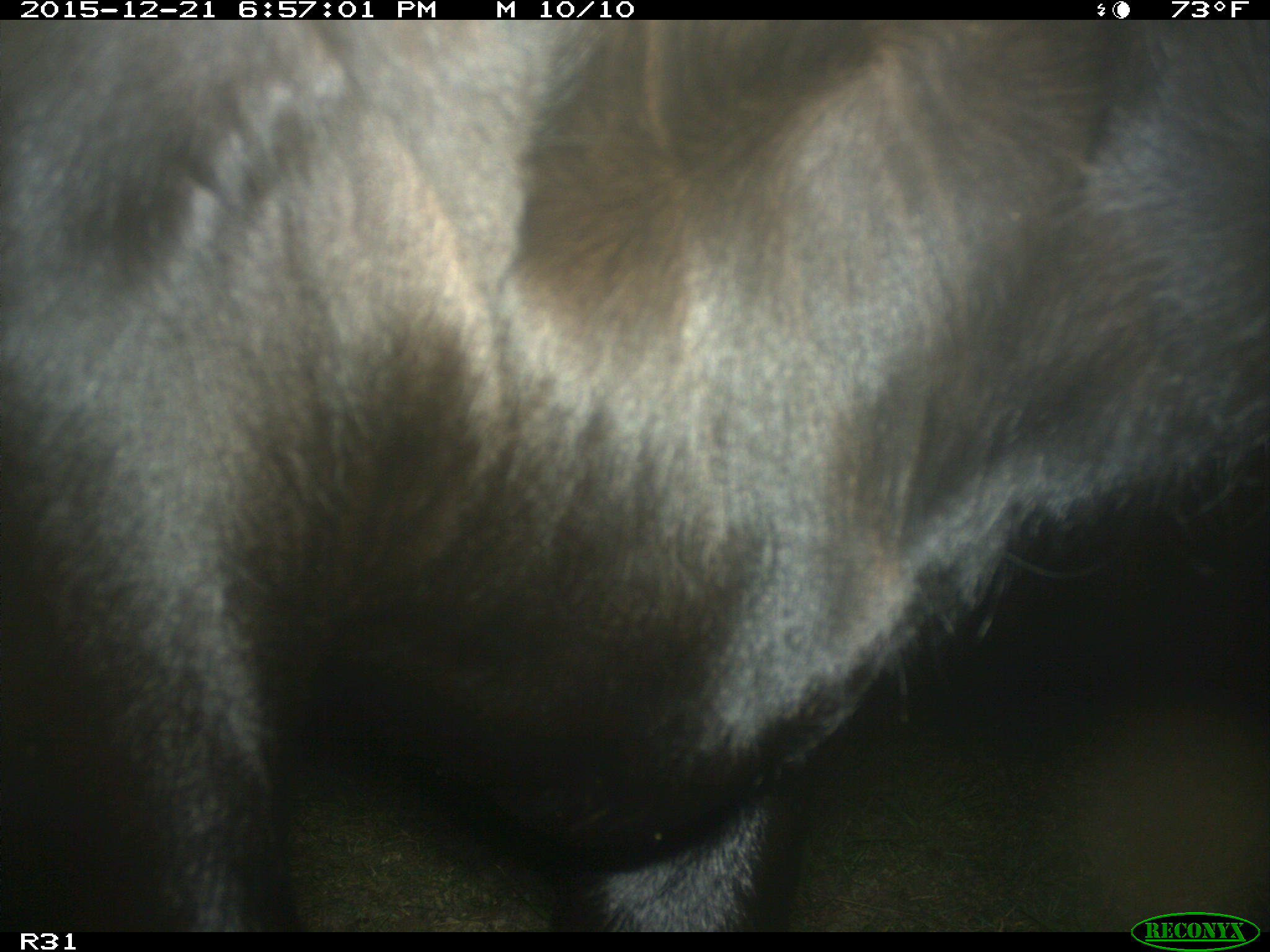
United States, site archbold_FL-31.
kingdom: Animalia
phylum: Chordata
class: Mammalia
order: Artiodactyla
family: Bovidae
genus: Bos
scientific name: Bos taurus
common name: domestic cow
Bos taurus (domestic cow).